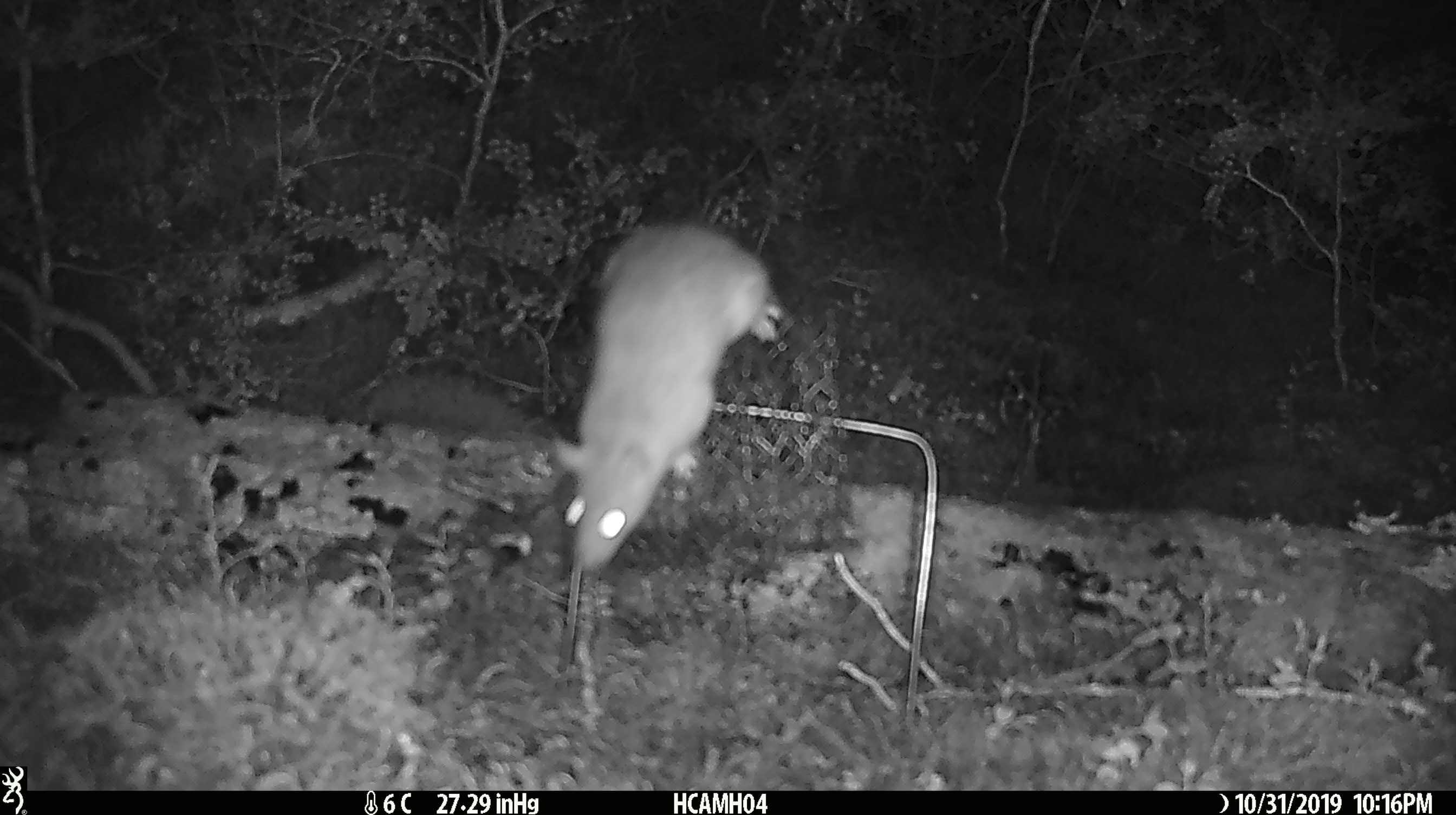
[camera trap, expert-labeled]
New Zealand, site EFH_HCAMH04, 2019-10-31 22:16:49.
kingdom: Animalia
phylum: Chordata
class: Mammalia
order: Rodentia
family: Muridae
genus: Rattus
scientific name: Rattus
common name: rat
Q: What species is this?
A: Rat (Rattus).